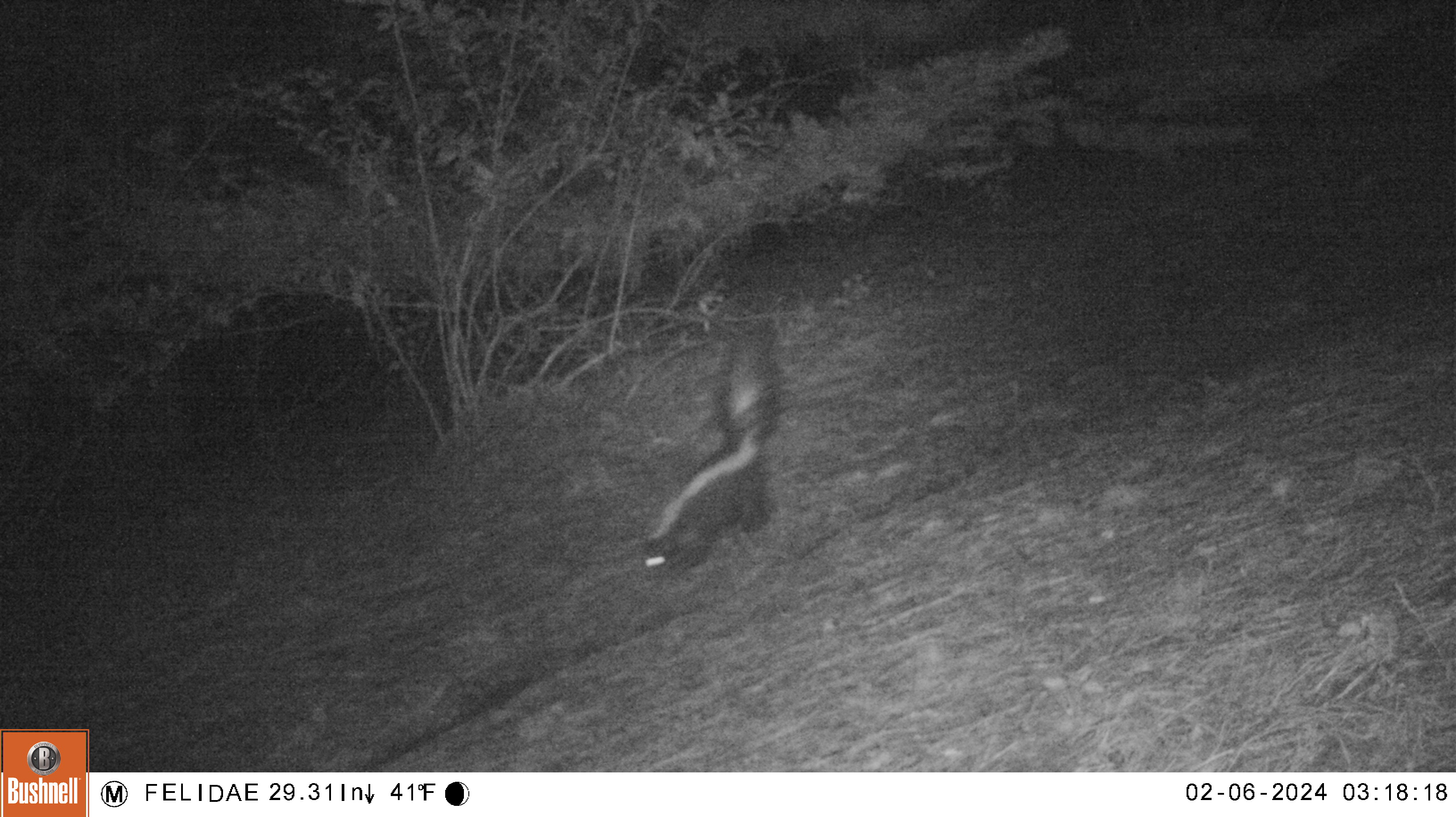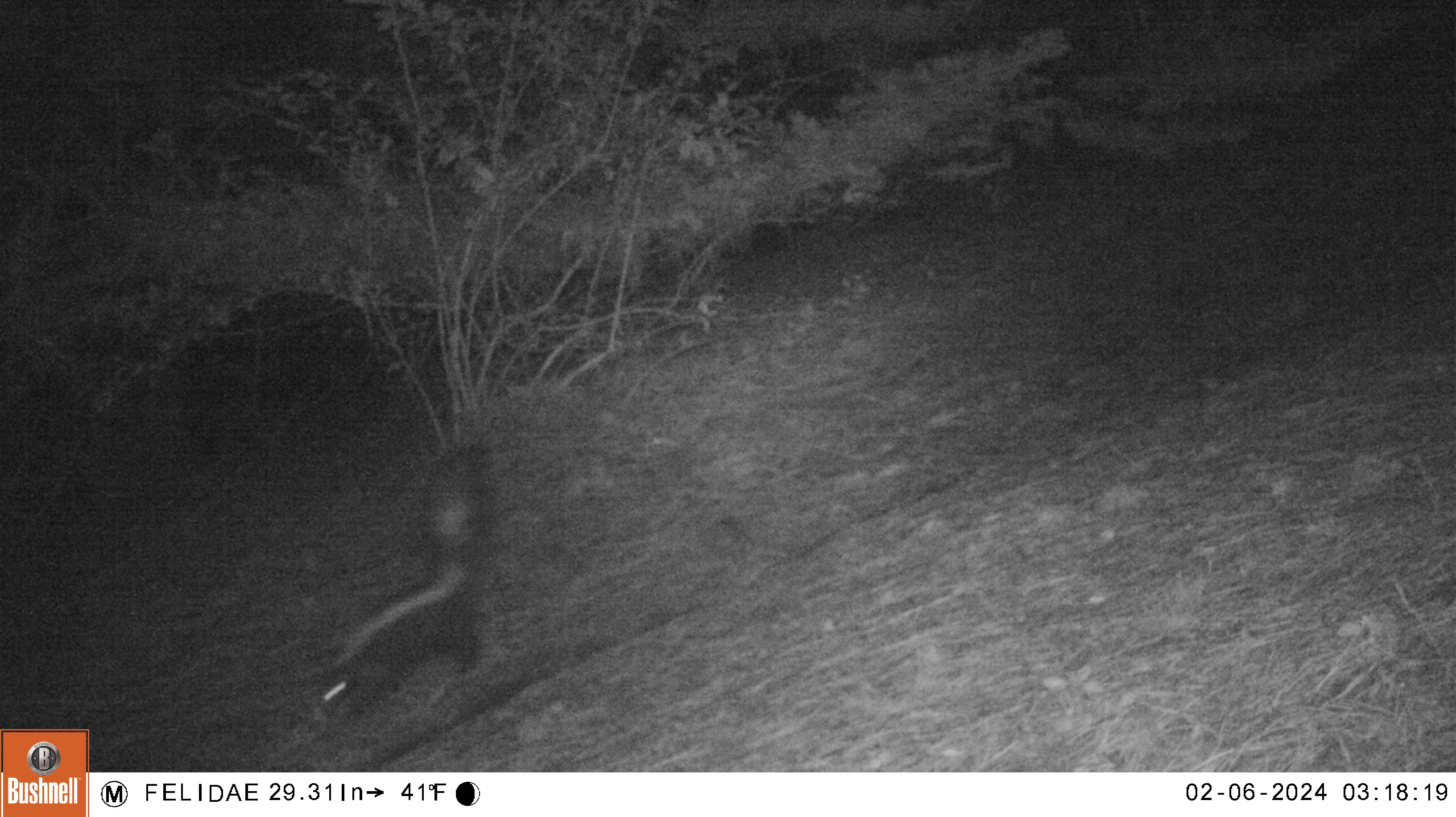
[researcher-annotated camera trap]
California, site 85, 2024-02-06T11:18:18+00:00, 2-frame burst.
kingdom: Animalia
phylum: Chordata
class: Mammalia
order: Carnivora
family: Mephitidae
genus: Mephitis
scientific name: Mephitis mephitis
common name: striped skunk